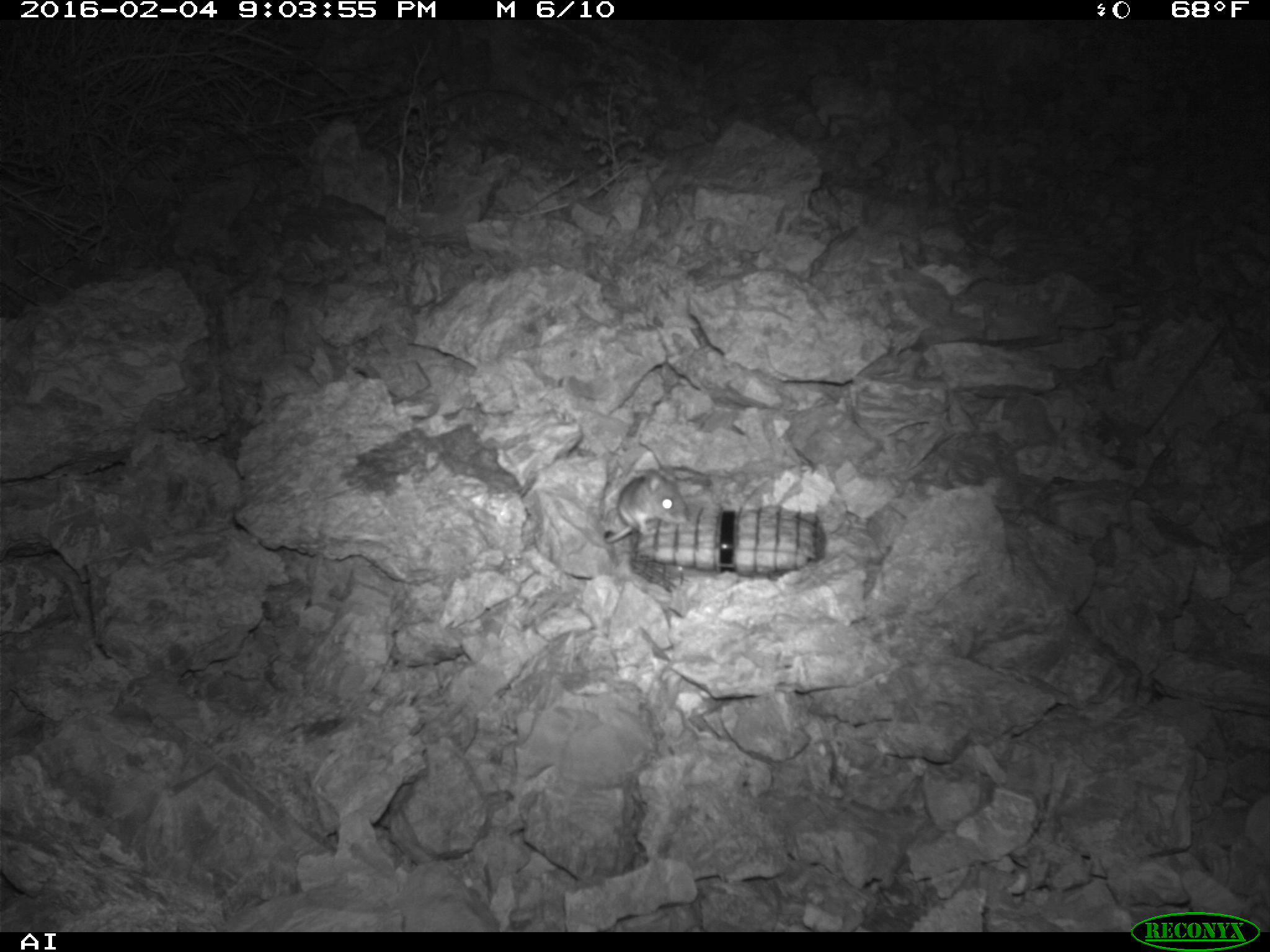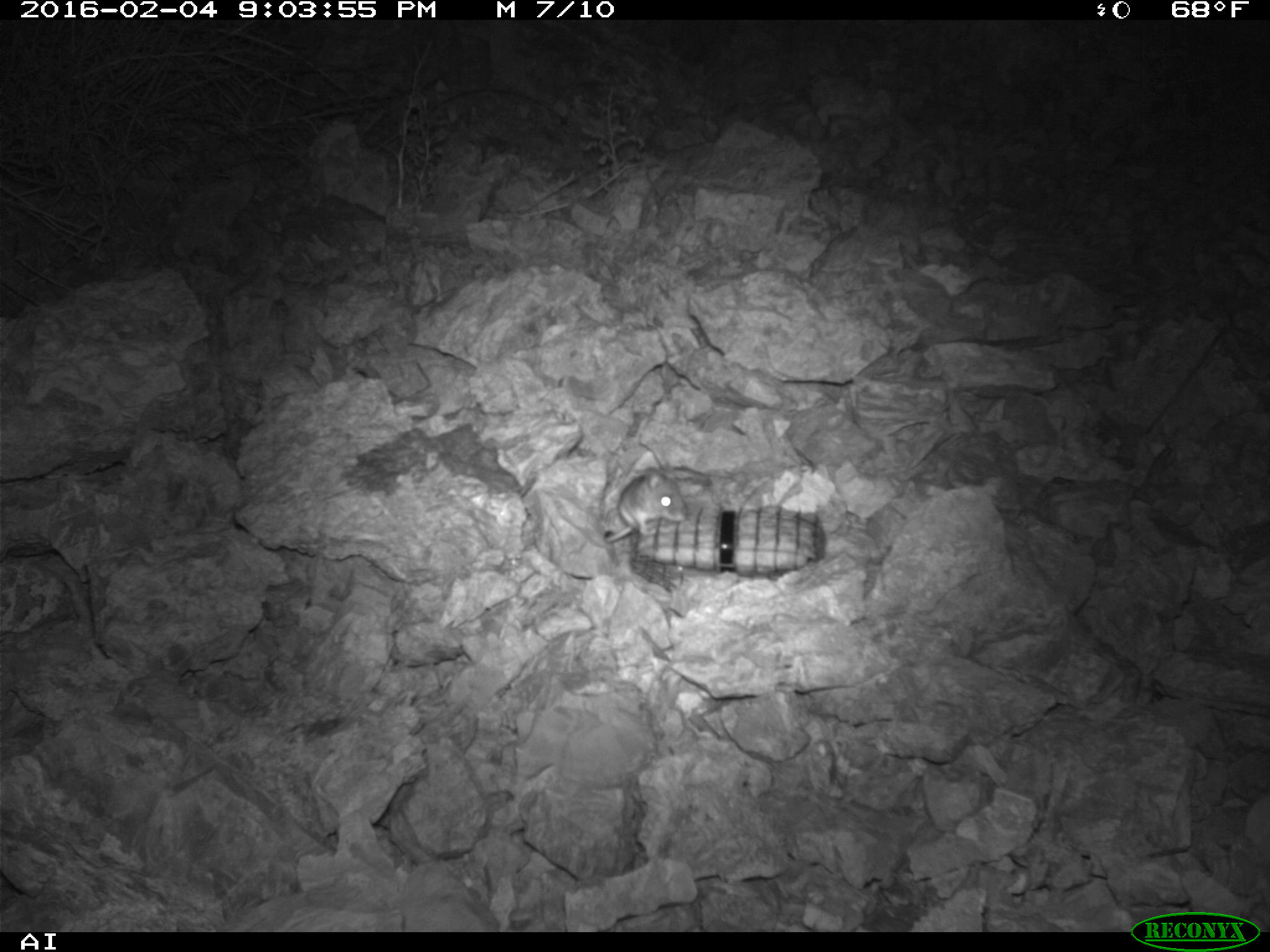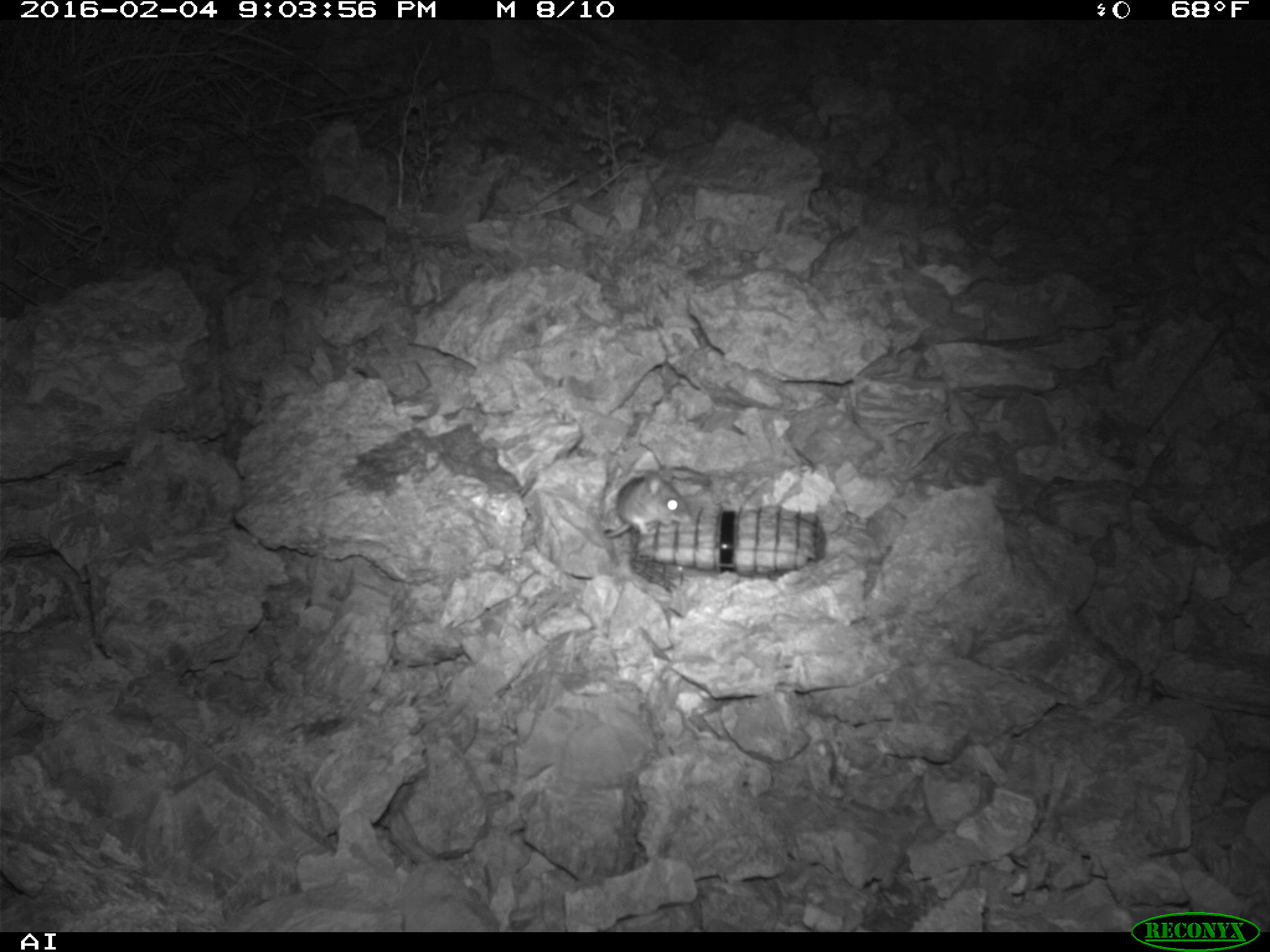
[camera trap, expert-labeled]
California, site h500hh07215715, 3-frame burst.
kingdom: Animalia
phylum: Chordata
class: Mammalia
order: Rodentia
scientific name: Rodentia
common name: rodent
Rodent (Rodentia).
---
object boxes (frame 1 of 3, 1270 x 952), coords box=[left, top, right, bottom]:
rodent: box=[605, 443, 685, 541]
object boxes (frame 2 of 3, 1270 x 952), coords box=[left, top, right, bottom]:
rodent: box=[604, 464, 686, 544]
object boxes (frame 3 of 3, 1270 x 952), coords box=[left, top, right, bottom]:
rodent: box=[603, 469, 695, 539]